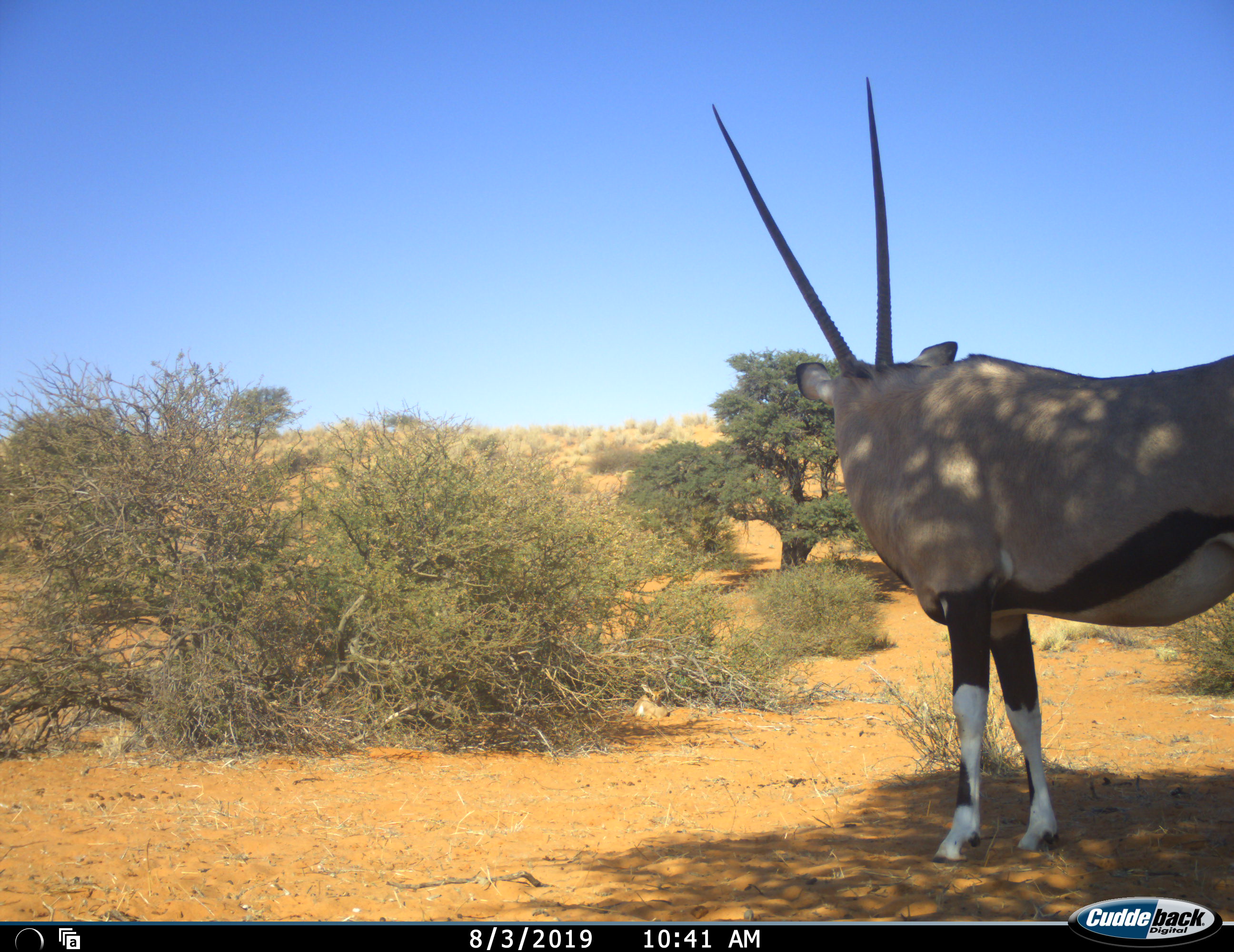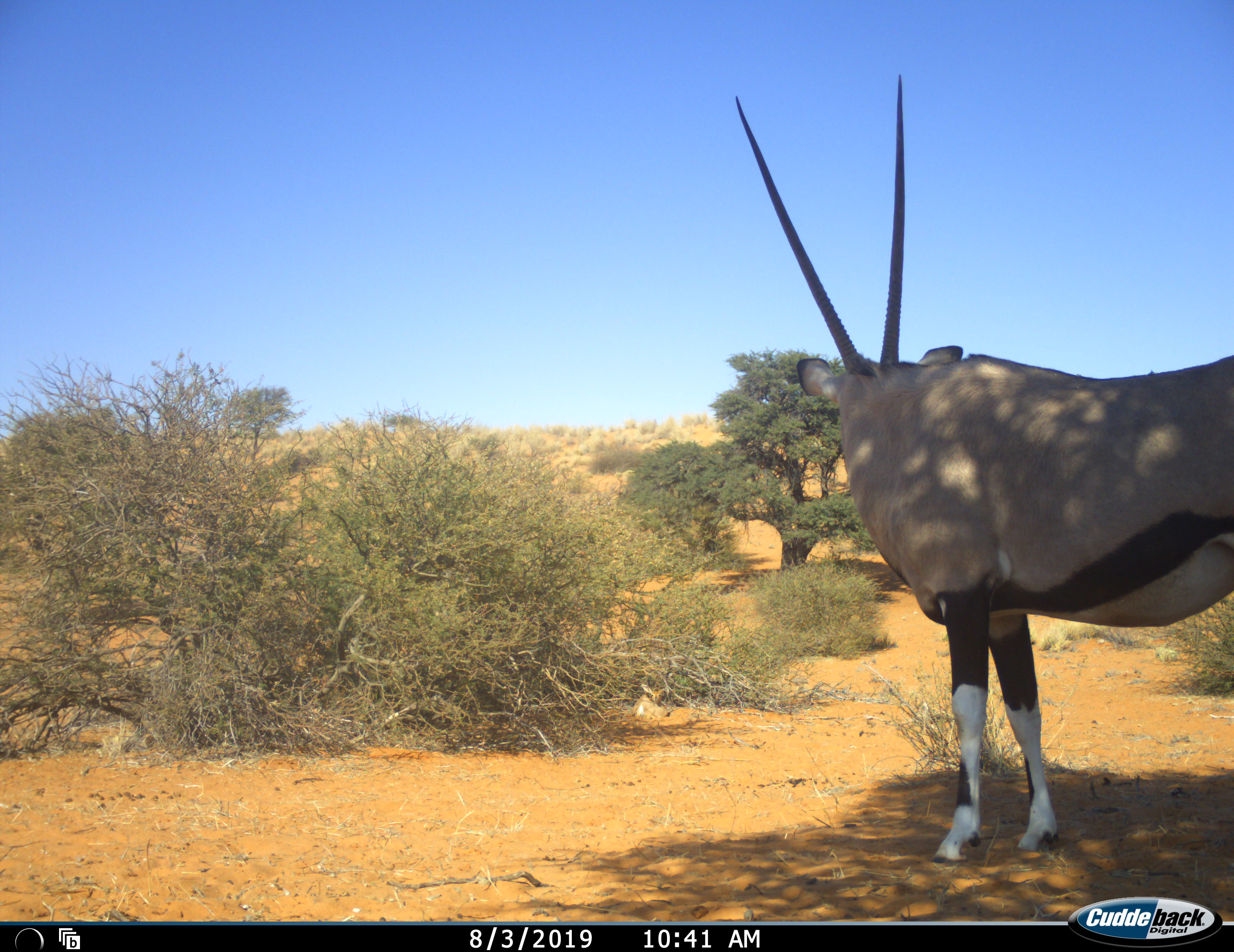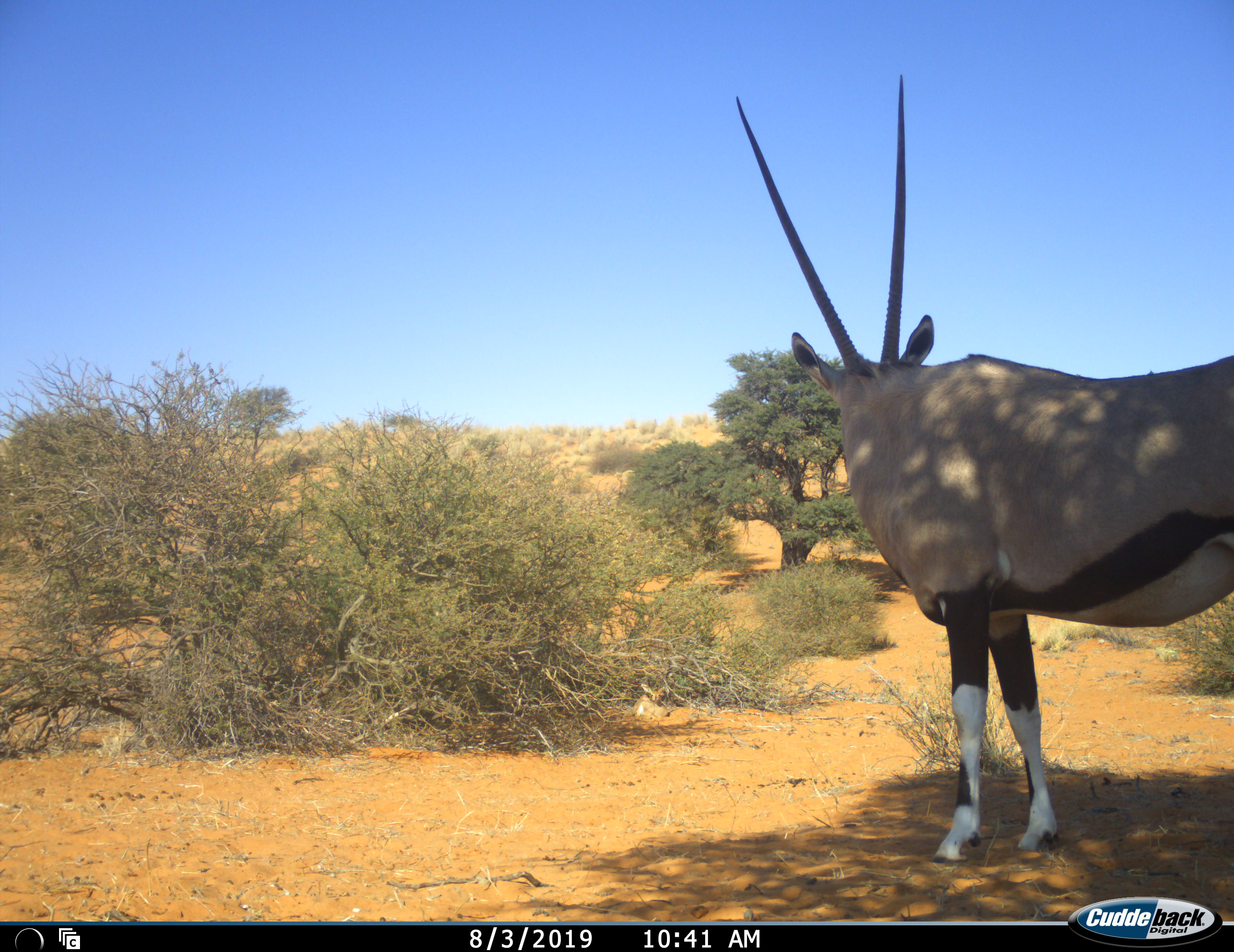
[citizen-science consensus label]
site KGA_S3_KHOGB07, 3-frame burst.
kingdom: Animalia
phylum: Chordata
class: Mammalia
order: Artiodactyla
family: Bovidae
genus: Oryx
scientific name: Oryx gazella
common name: gemsbok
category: oryx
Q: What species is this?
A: Oryx (gemsbok) (Oryx gazella).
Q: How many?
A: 1.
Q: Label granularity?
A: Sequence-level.